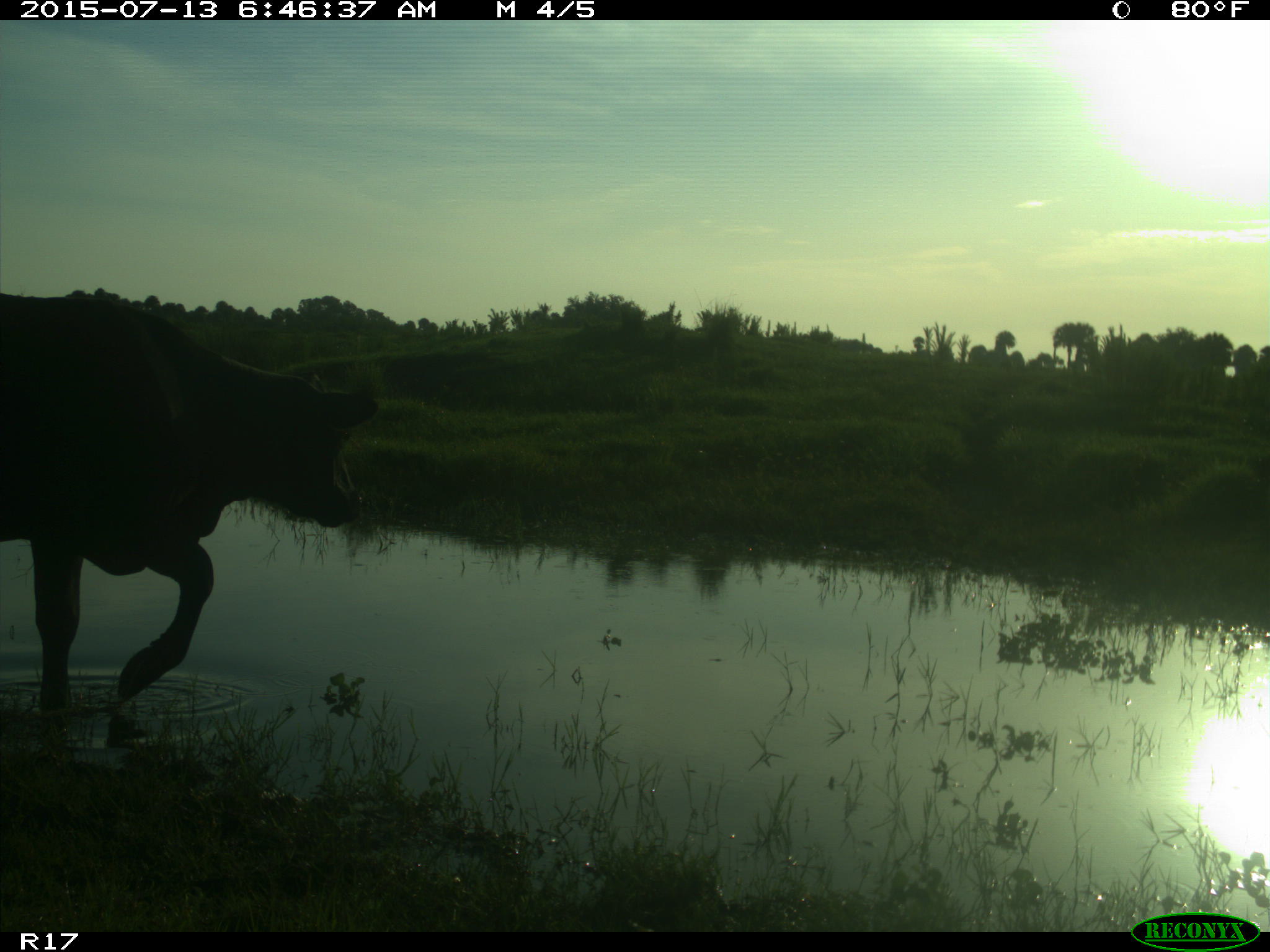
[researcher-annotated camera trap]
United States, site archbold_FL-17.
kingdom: Animalia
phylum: Chordata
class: Mammalia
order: Artiodactyla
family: Bovidae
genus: Bos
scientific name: Bos taurus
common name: domestic cow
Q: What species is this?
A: Bos taurus (domestic cow).